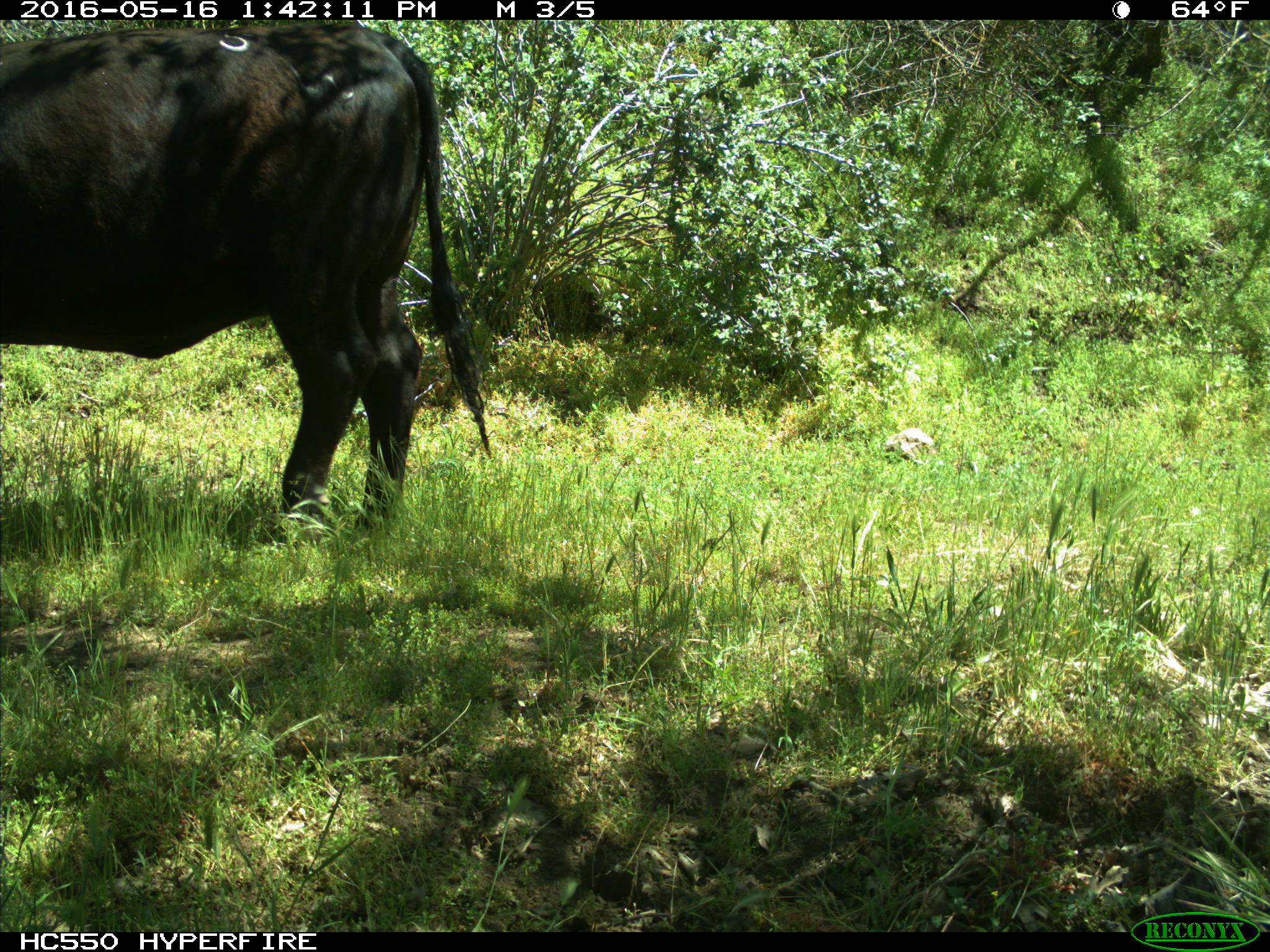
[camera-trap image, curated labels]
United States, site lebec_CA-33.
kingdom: Animalia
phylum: Chordata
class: Mammalia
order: Artiodactyla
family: Bovidae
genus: Bos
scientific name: Bos taurus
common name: domestic cow